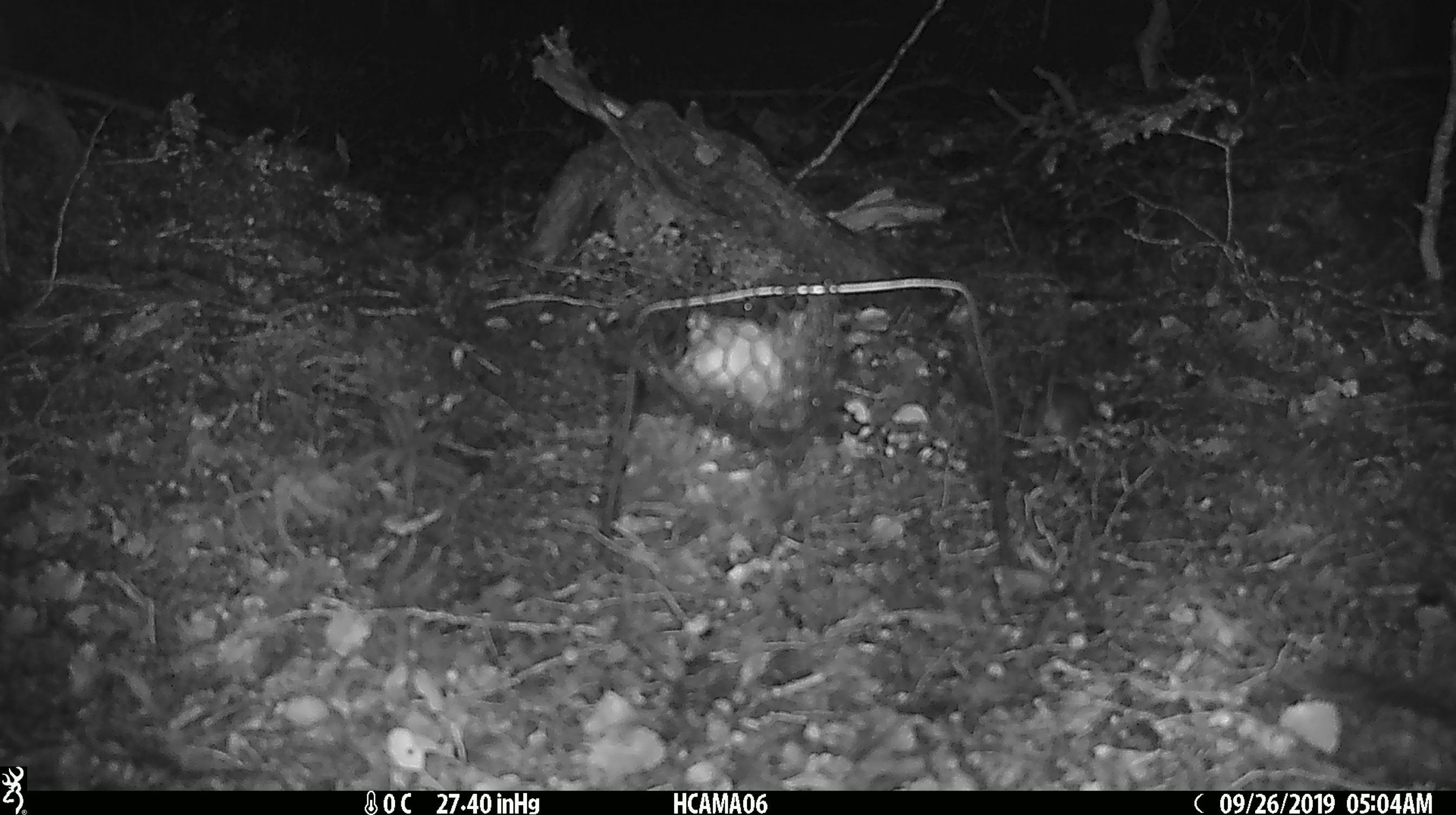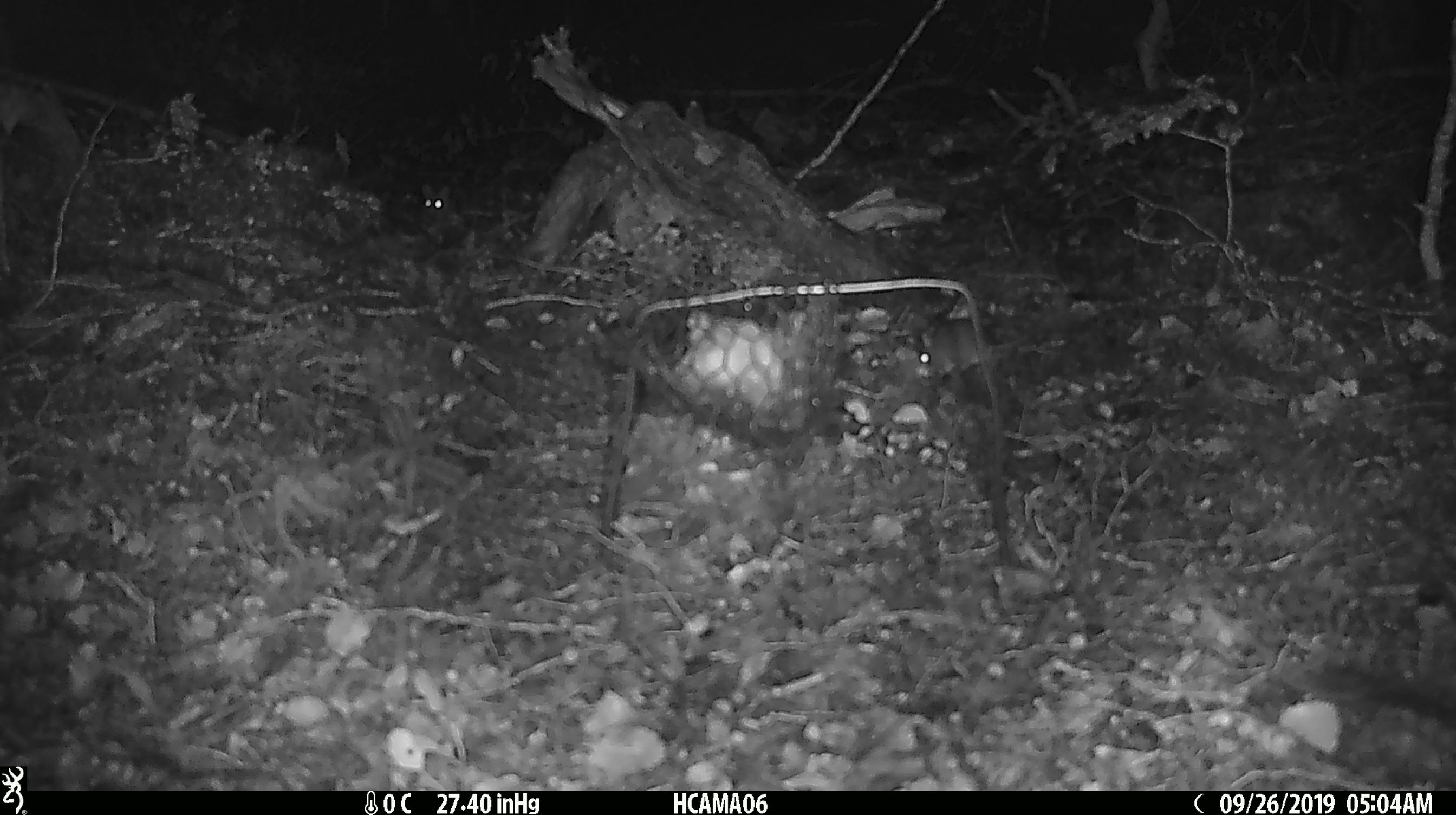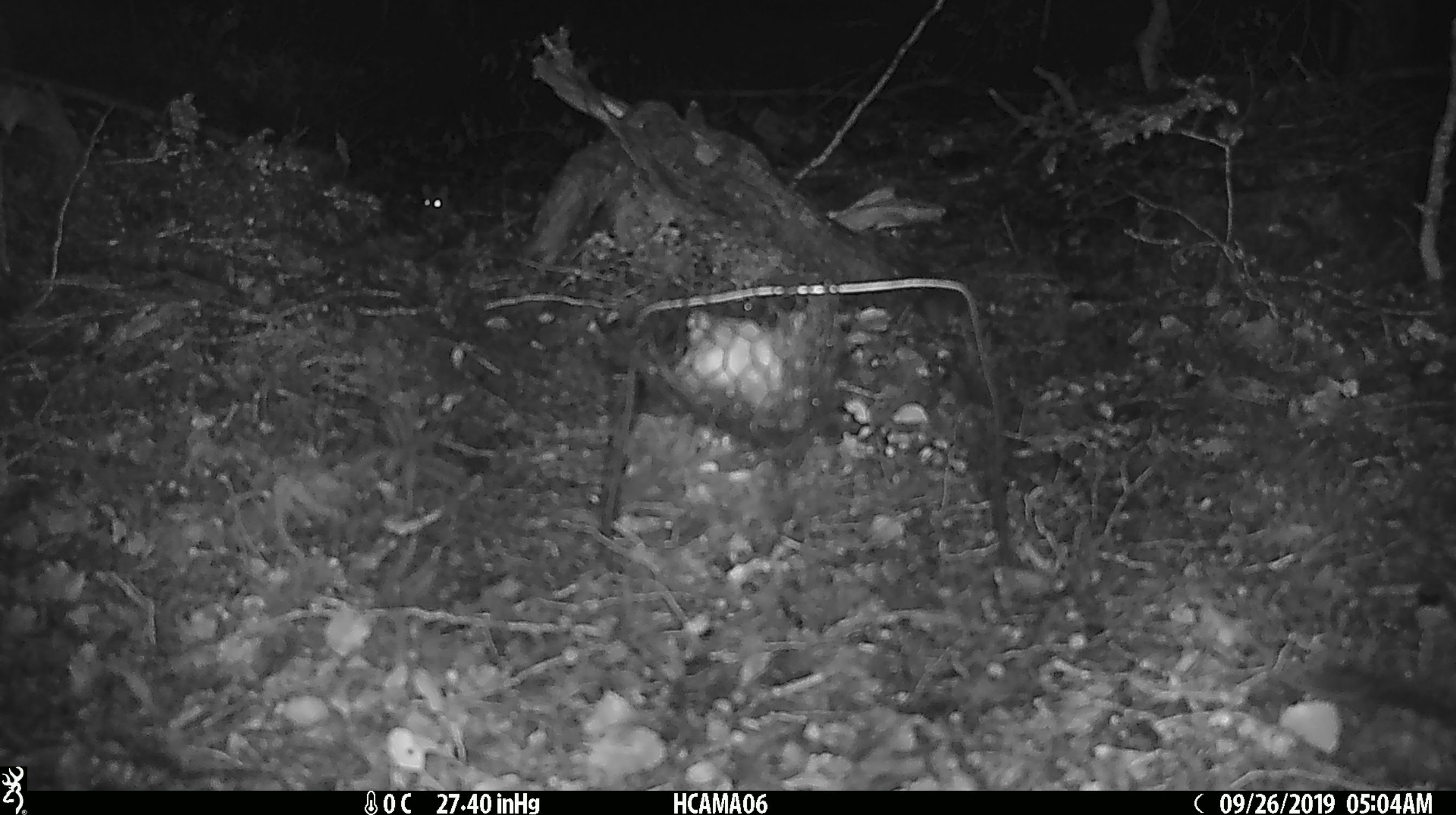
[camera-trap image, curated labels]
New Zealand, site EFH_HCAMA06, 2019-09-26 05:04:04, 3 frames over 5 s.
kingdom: Animalia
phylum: Chordata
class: Mammalia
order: Rodentia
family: Muridae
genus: Mus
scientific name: Mus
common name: mouse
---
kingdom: Animalia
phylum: Chordata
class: Mammalia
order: Rodentia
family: Muridae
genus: Rattus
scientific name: Rattus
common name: rat